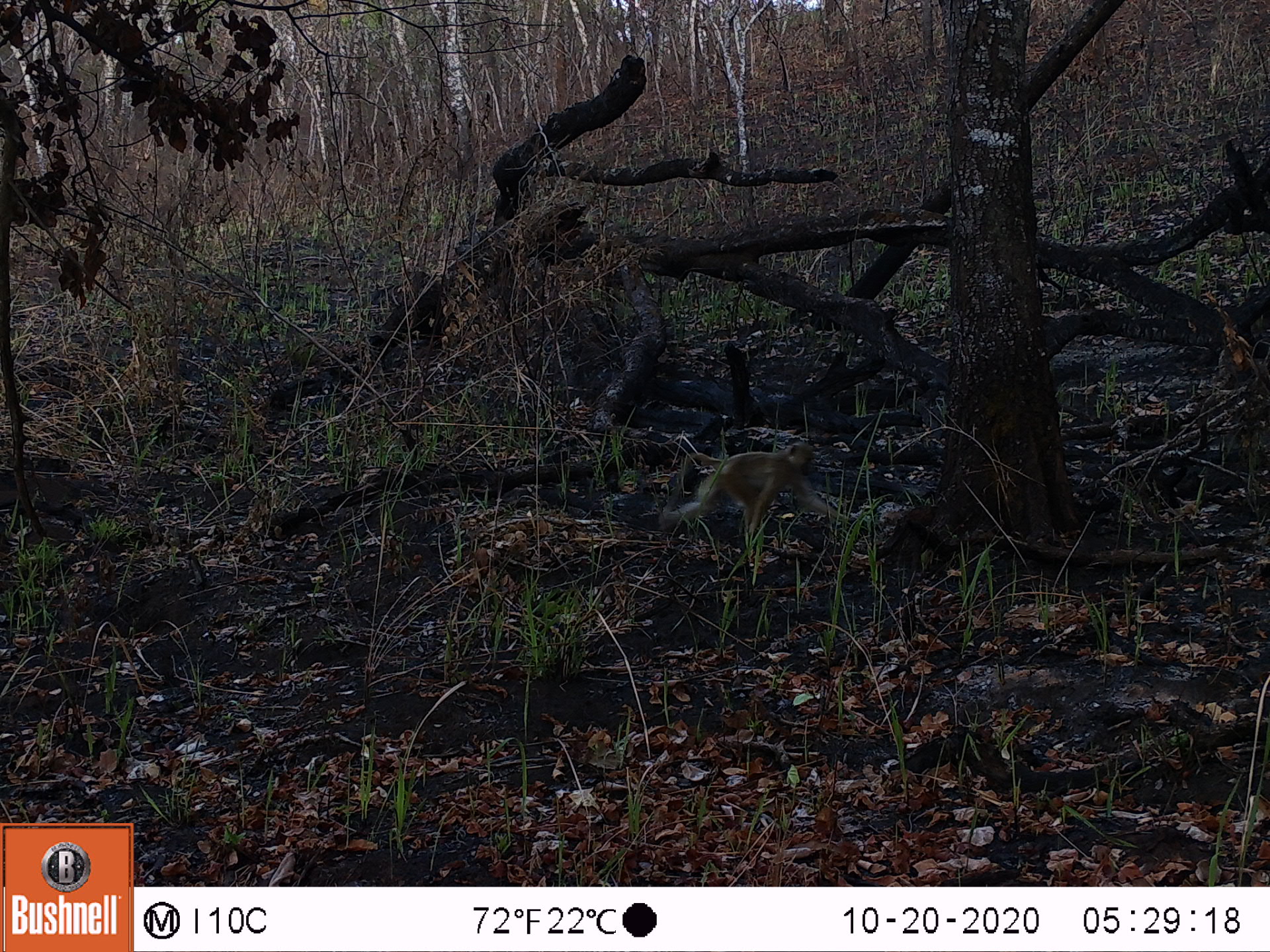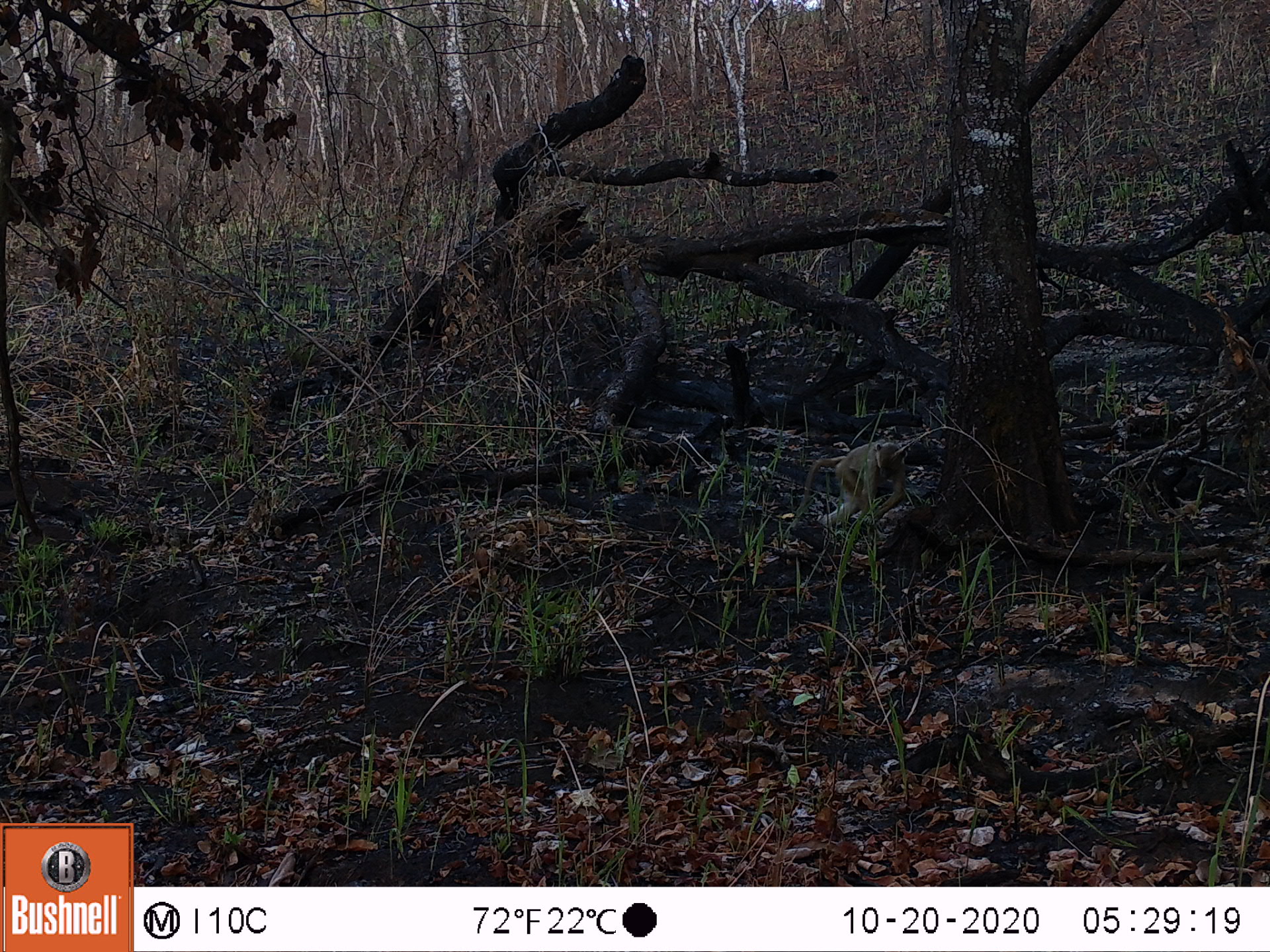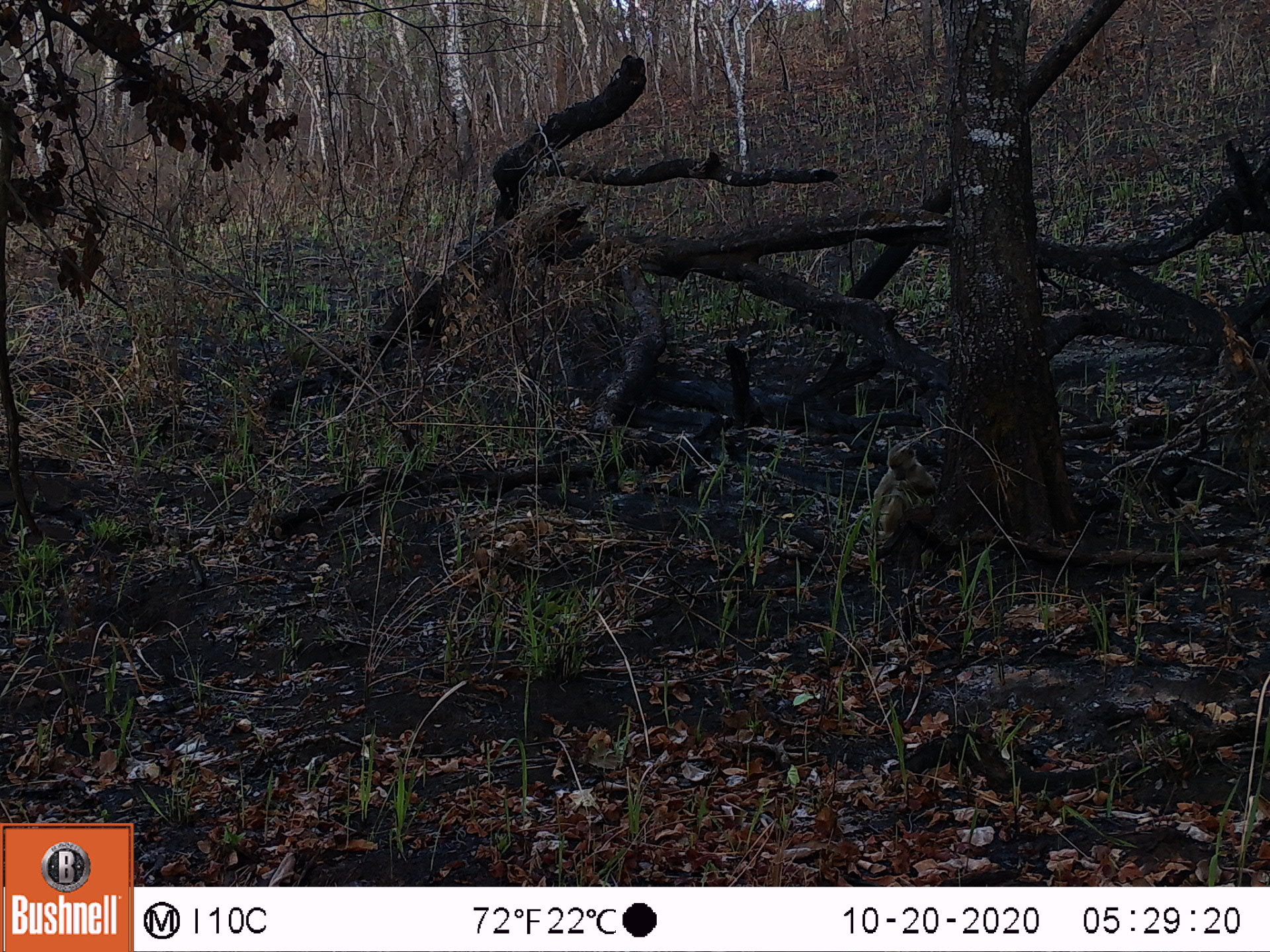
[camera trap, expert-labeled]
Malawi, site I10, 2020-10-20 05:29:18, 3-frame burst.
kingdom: Animalia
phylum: Chordata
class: Mammalia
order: Primates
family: Cercopithecidae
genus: Papio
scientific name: Papio cynocephalus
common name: yellow baboon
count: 1